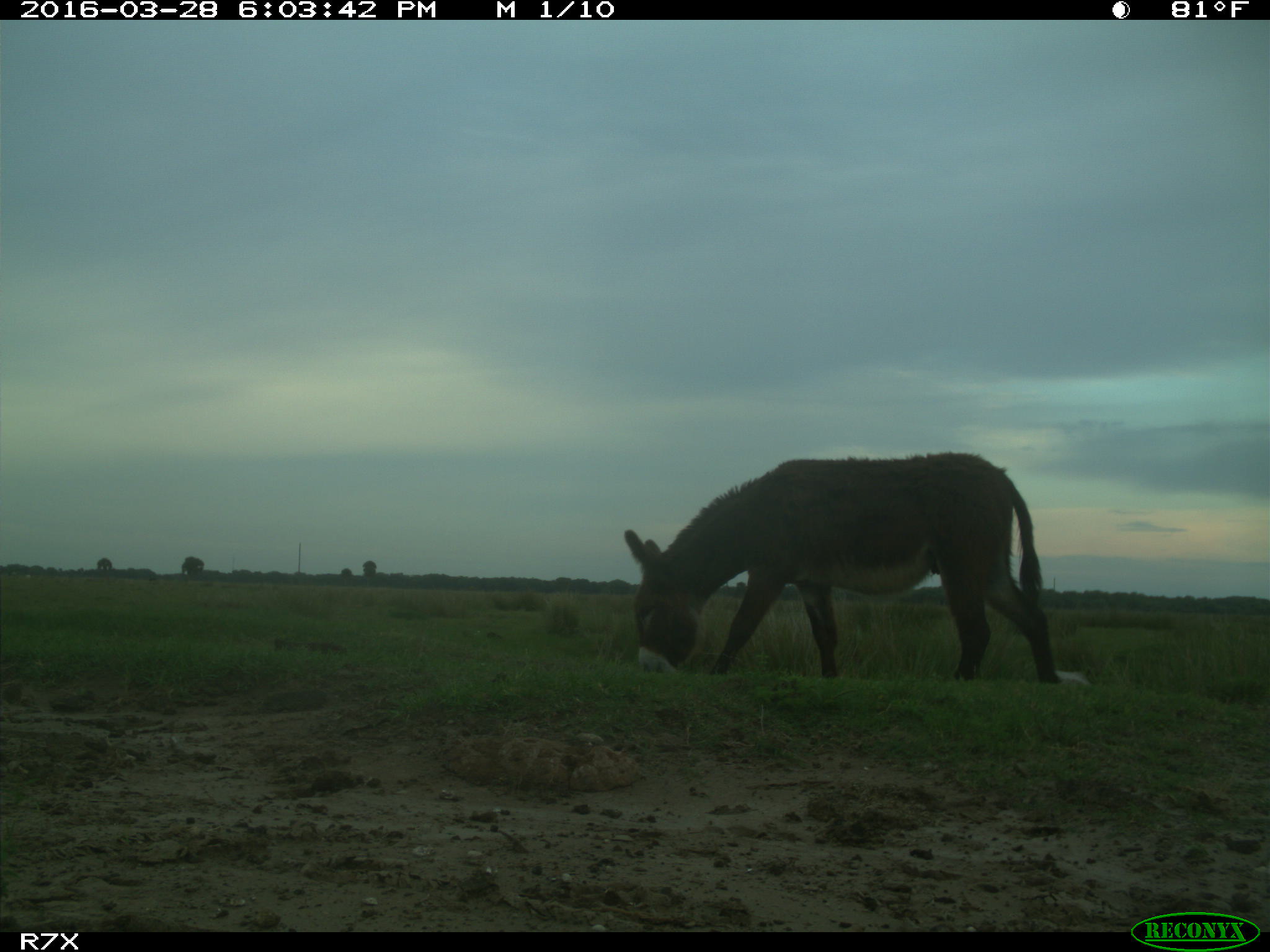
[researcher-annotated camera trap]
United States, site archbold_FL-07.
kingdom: Animalia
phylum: Chordata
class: Mammalia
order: Perissodactyla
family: Equidae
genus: Equus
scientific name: Equus africanus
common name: african wild ass